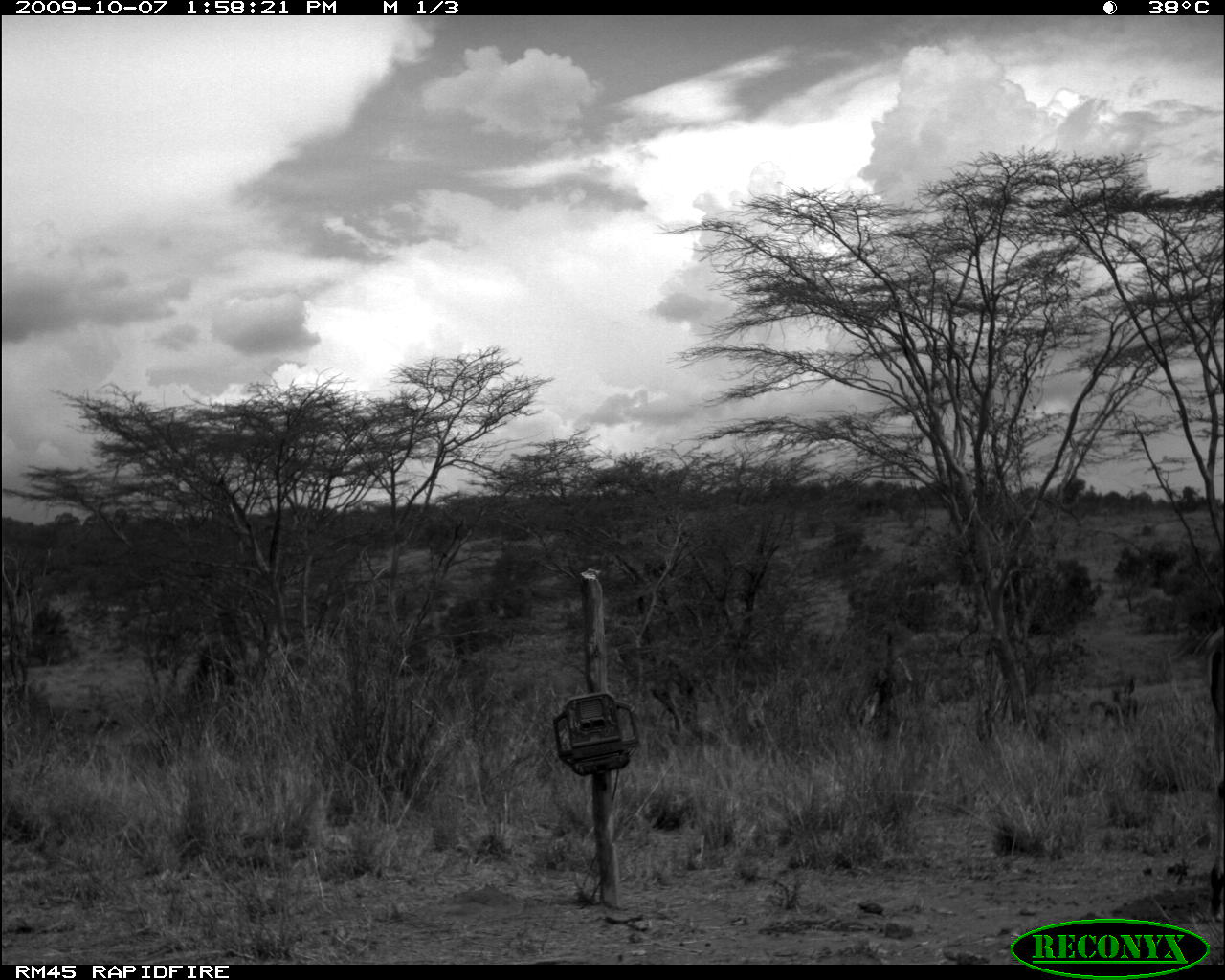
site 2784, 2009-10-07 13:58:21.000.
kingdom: Animalia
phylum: Chordata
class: Mammalia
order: Artiodactyla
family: Bovidae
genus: Aepyceros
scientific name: Aepyceros melampus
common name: impala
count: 1